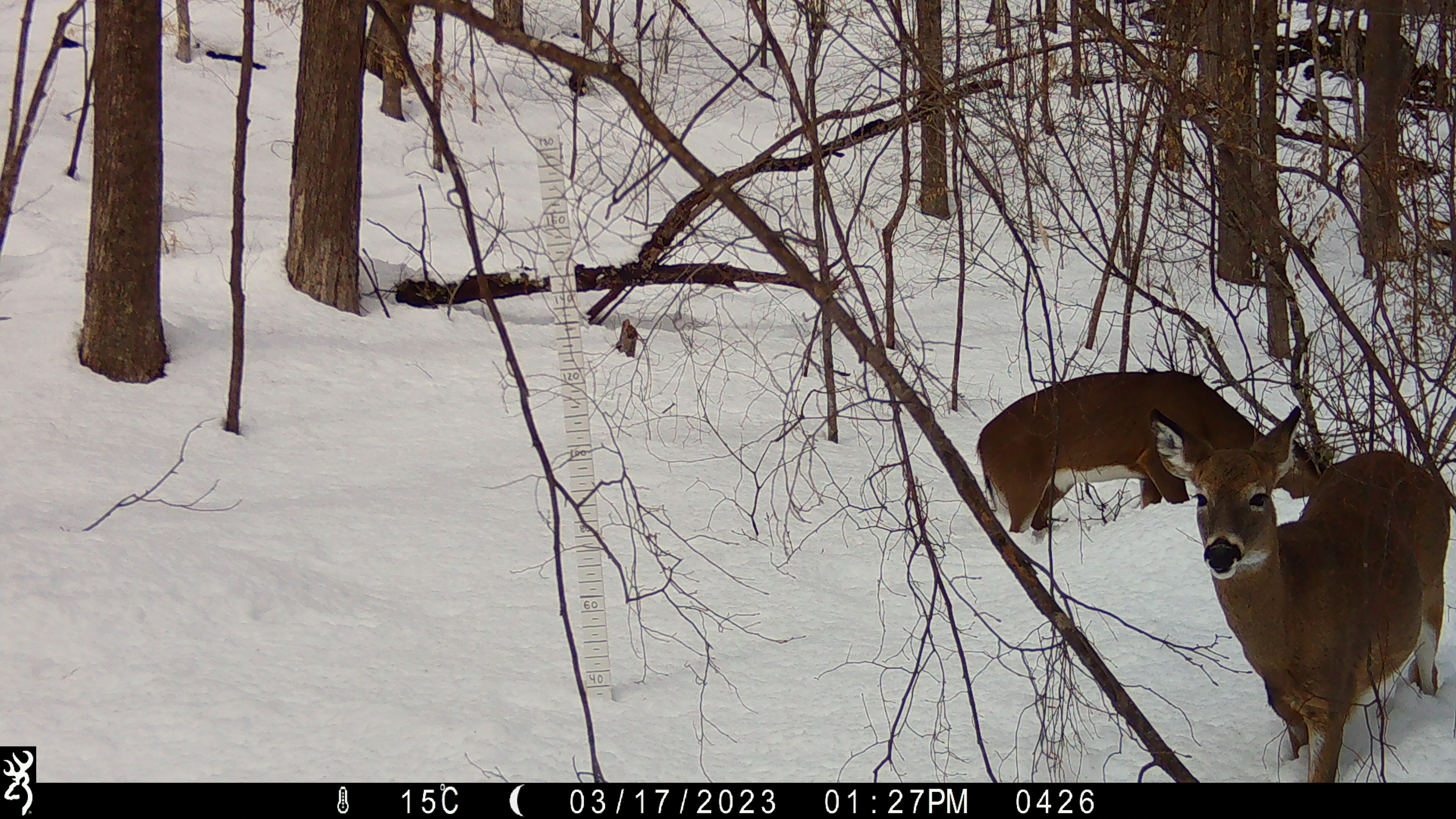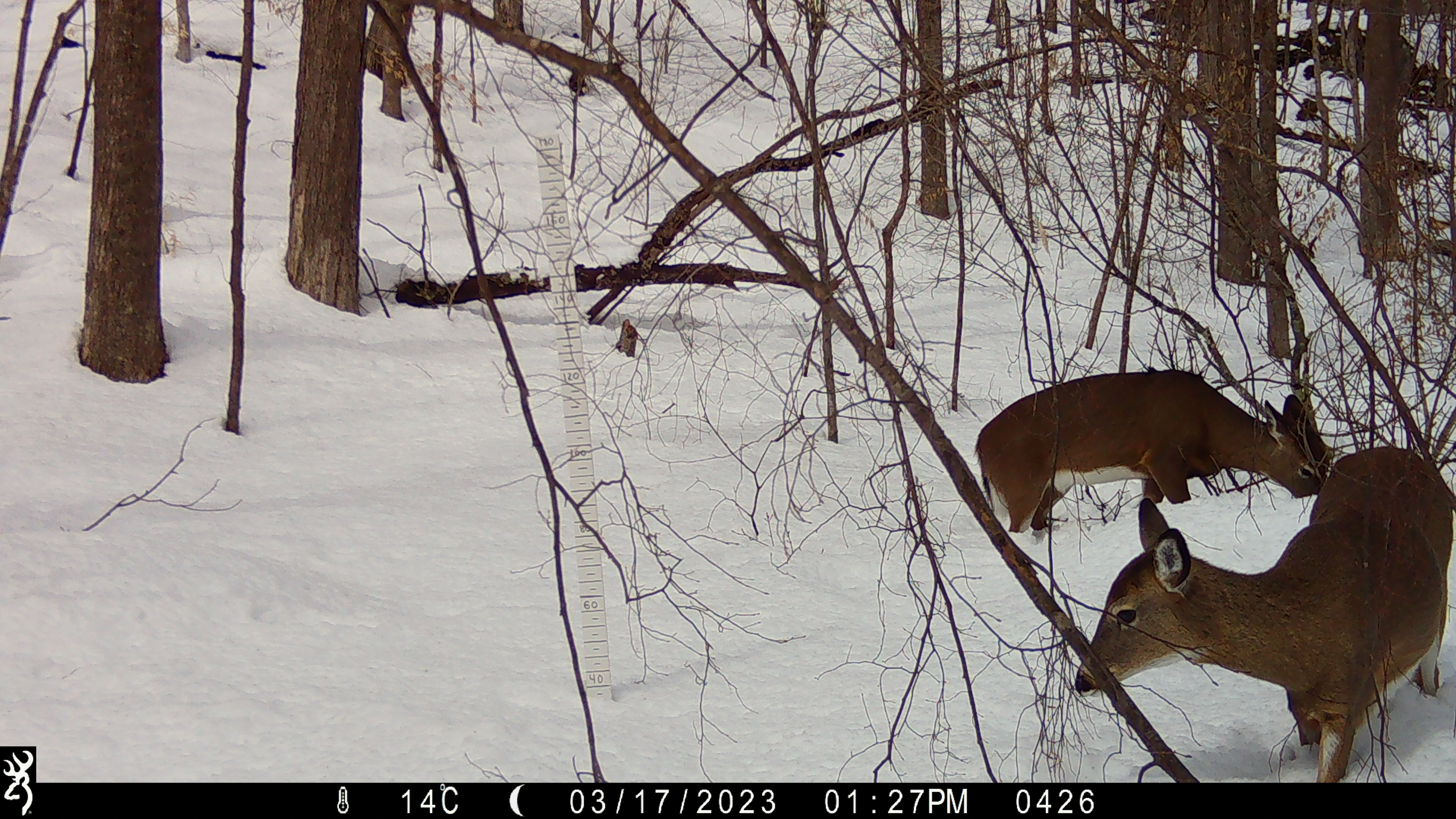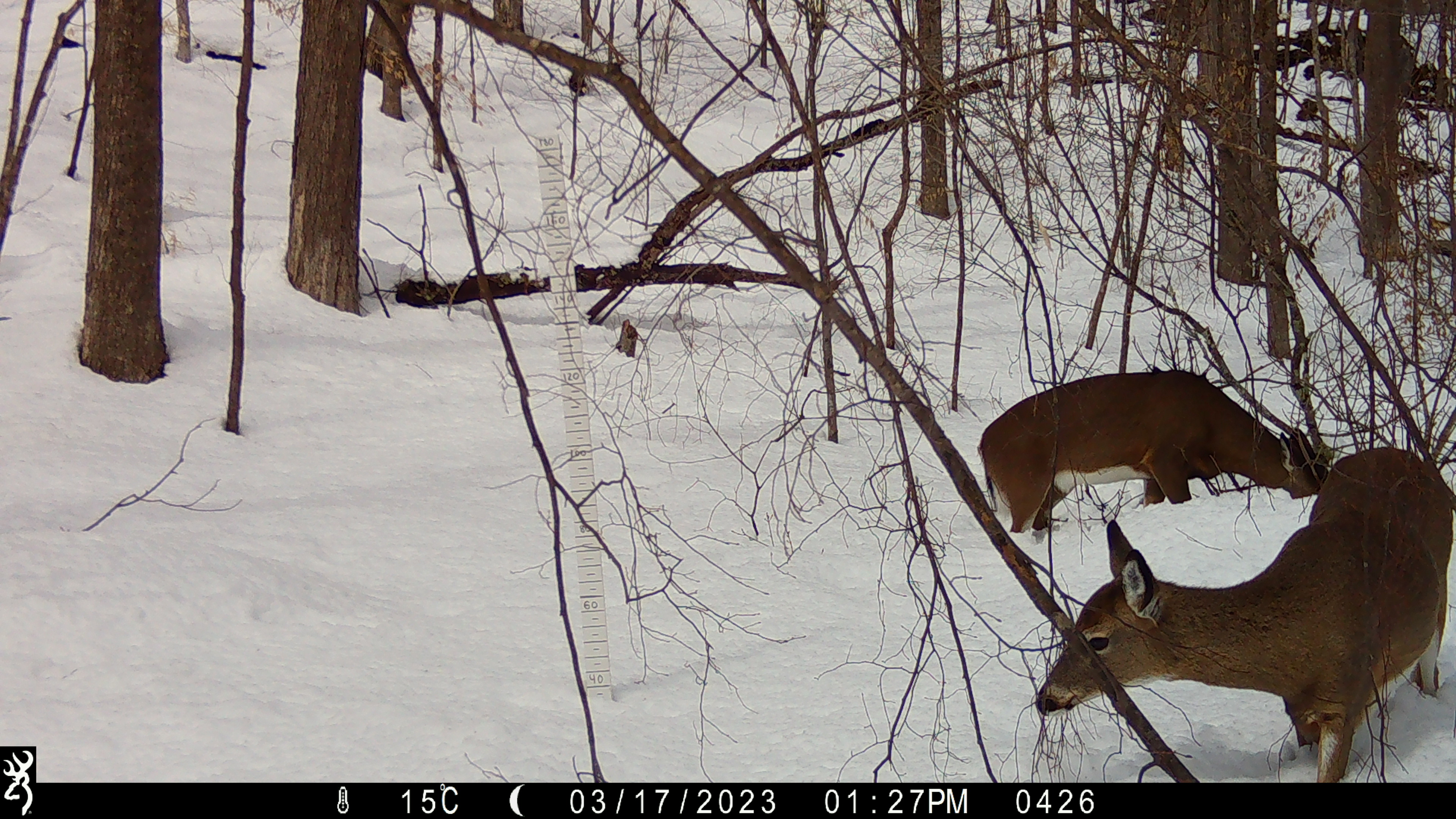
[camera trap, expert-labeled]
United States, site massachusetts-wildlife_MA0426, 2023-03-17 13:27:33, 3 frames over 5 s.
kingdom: Animalia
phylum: Chordata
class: Mammalia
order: Artiodactyla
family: Cervidae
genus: Odocoileus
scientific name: Odocoileus virginianus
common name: white-tailed deer